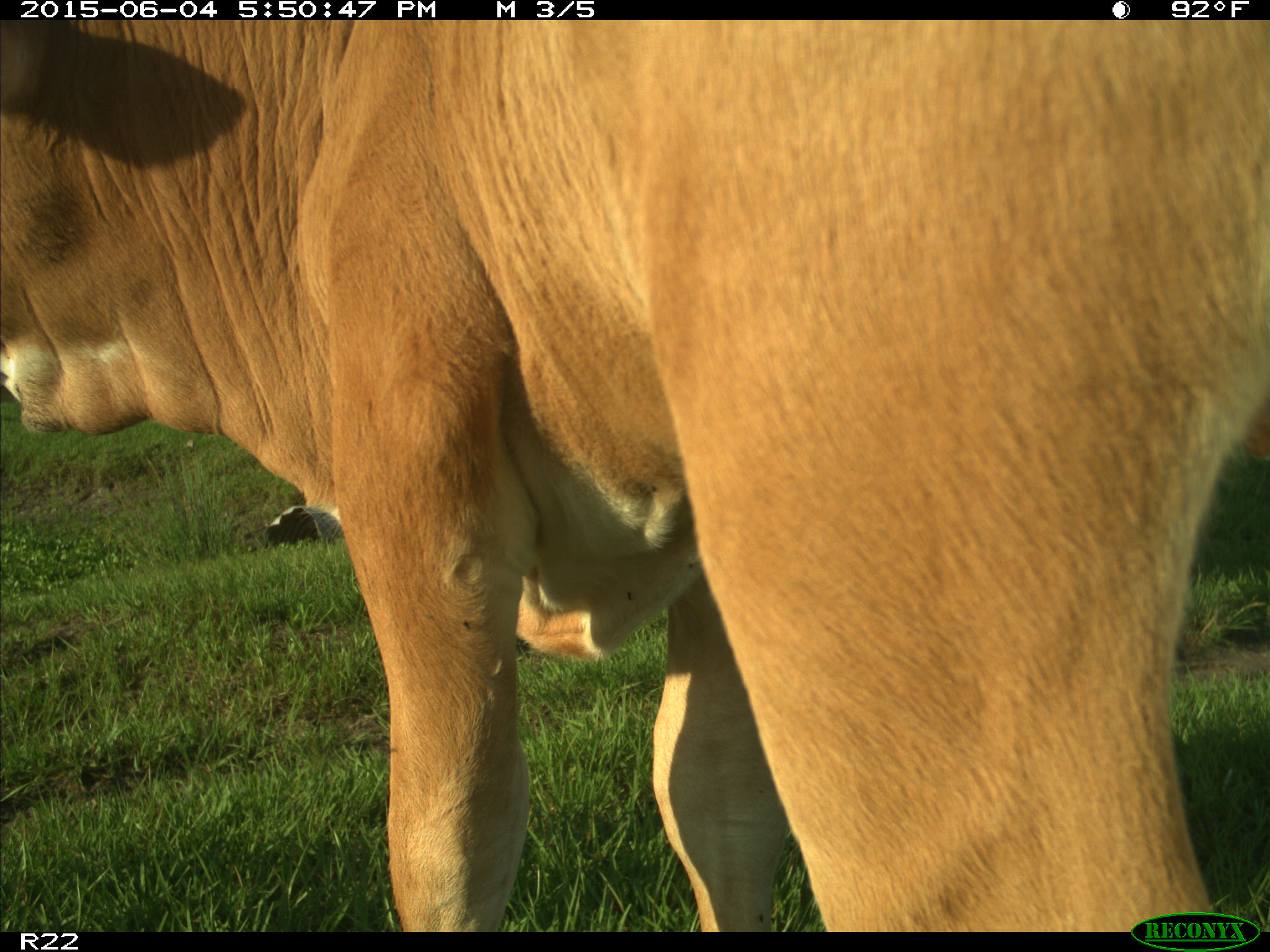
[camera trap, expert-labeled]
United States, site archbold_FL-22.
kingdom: Animalia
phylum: Chordata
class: Mammalia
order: Artiodactyla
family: Bovidae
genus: Bos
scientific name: Bos taurus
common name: domestic cow